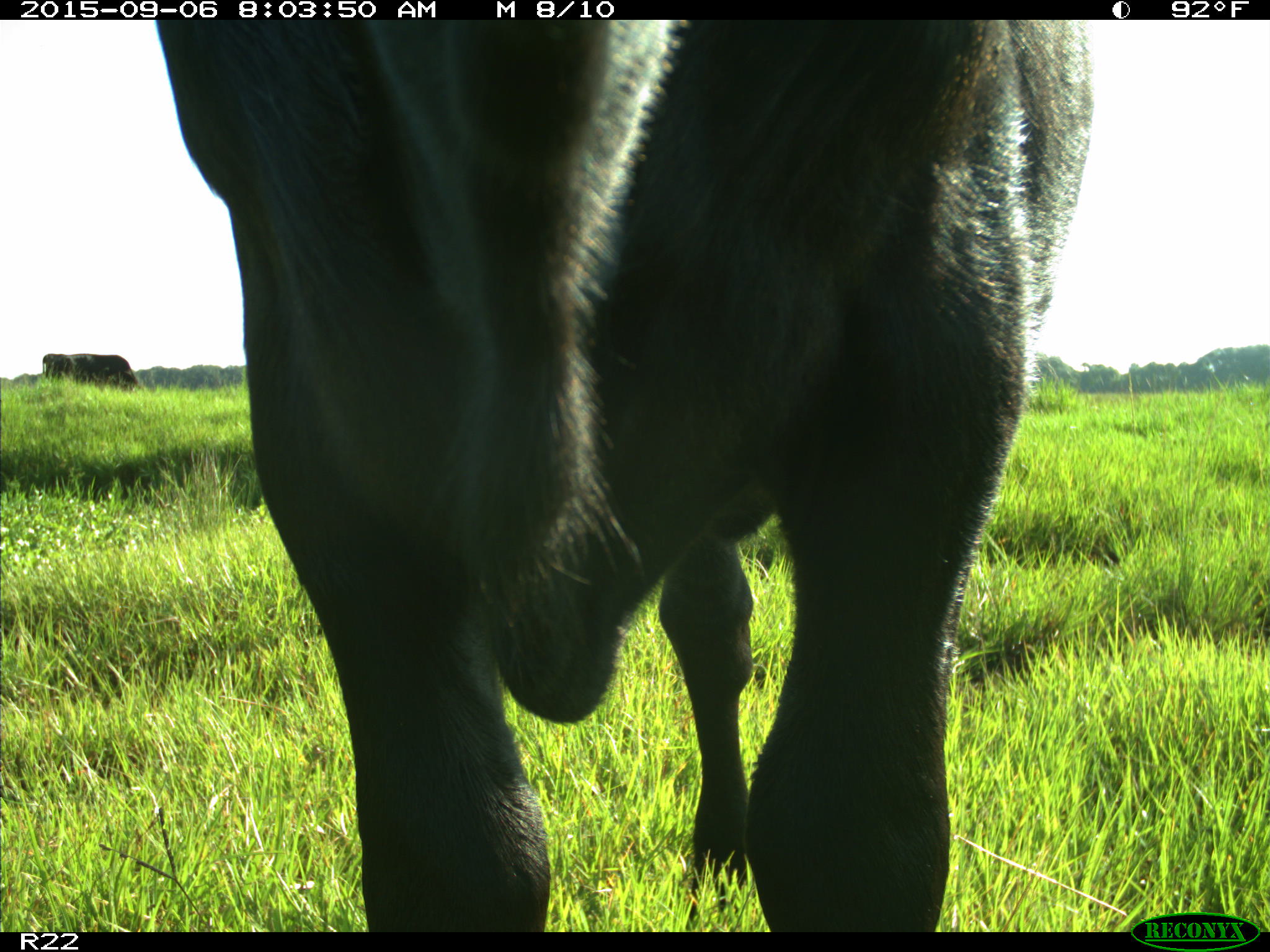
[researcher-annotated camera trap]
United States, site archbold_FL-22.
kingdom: Animalia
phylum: Chordata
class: Mammalia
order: Artiodactyla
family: Bovidae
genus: Bos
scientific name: Bos taurus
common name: domestic cow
Bos taurus (domestic cow).